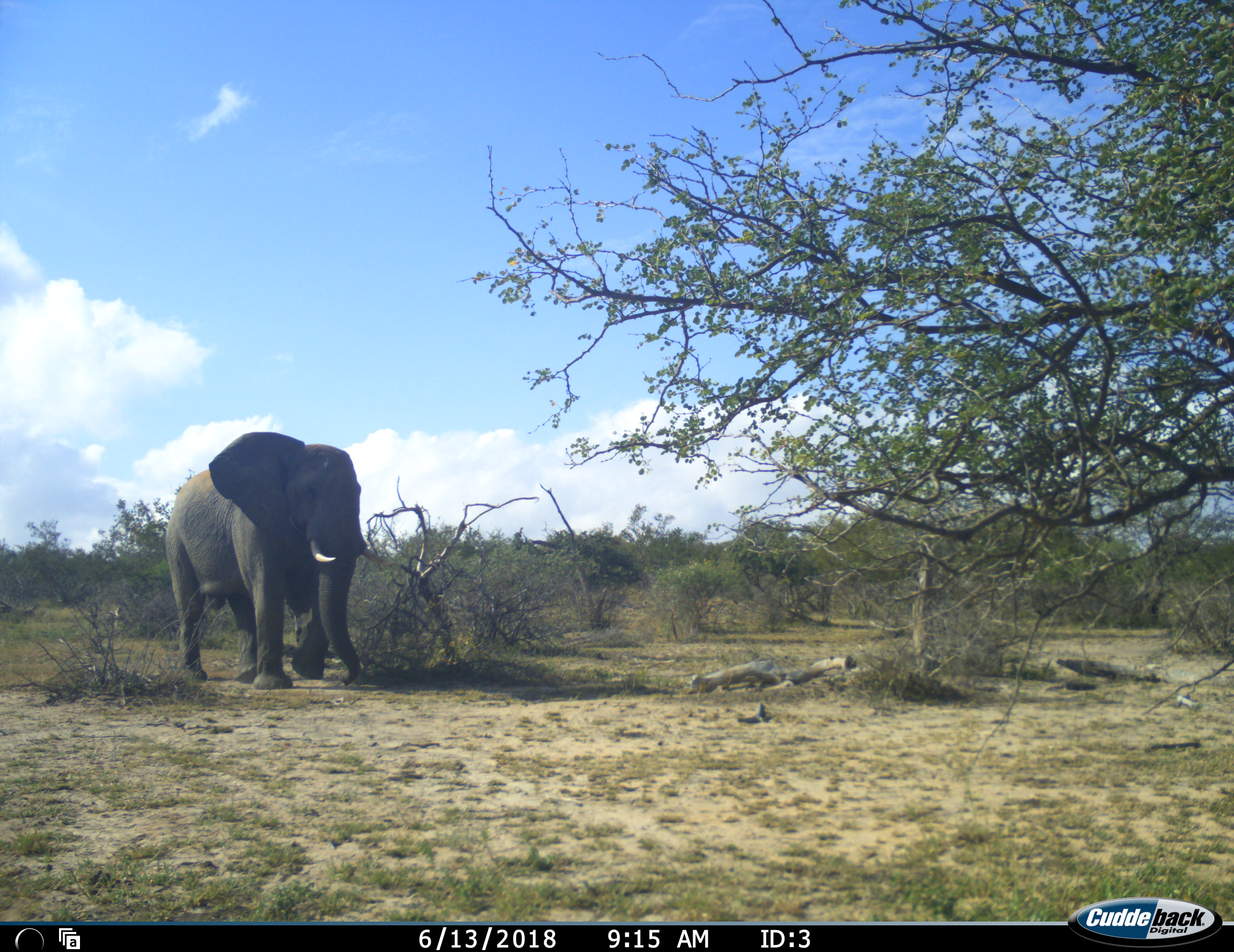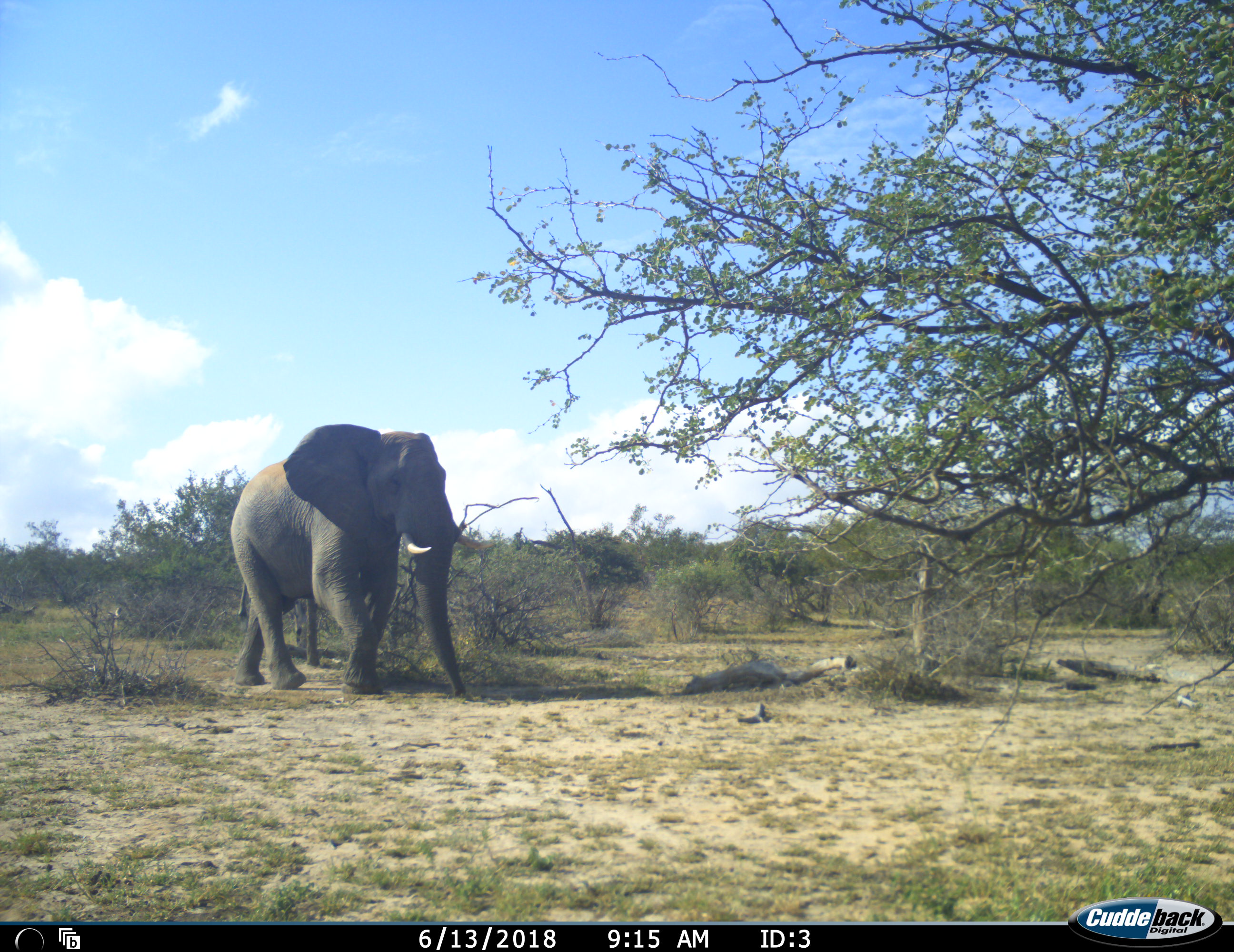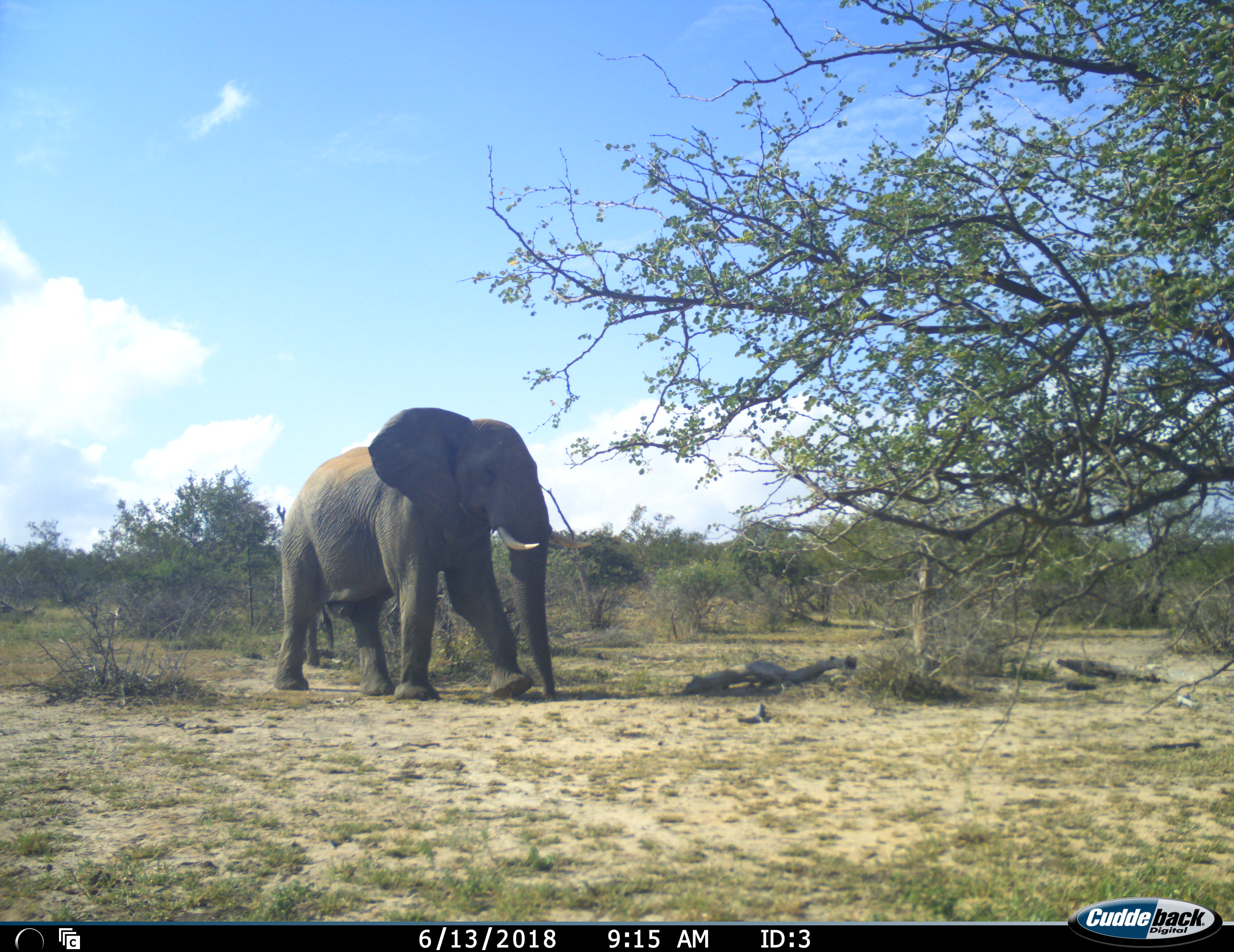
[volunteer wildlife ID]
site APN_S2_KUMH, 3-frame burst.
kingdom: Animalia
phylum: Chordata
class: Mammalia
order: Proboscidea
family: Elephantidae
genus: Loxodonta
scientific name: Loxodonta africana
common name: african bush elephant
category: elephant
Elephant (african bush elephant) (Loxodonta africana), count 1. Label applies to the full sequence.